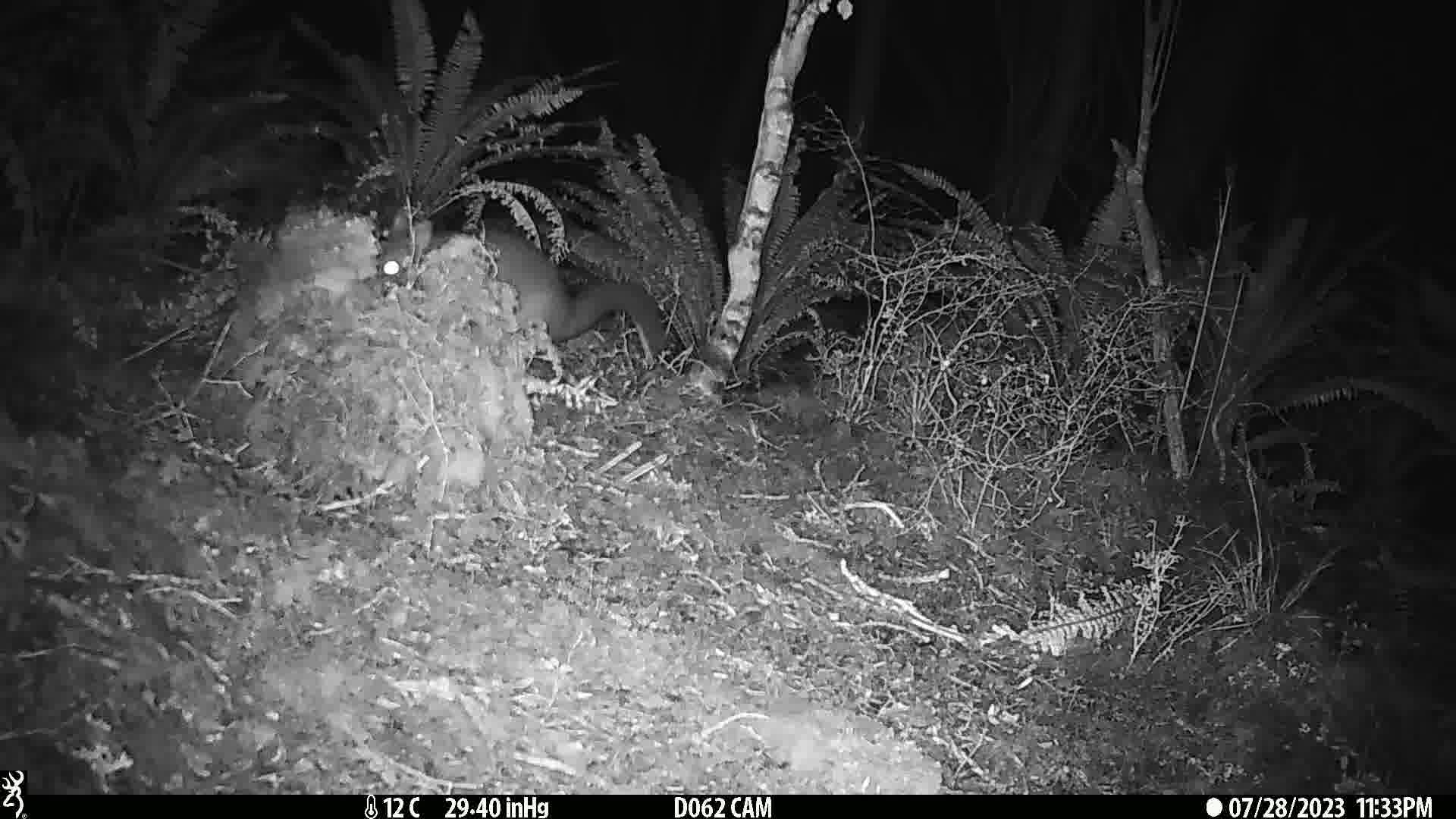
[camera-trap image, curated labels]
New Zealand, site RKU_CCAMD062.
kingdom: Animalia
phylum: Chordata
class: Mammalia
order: Diprotodontia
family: Phalangeridae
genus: Trichosurus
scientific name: Trichosurus vulpecula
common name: common brushtail possum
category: possum